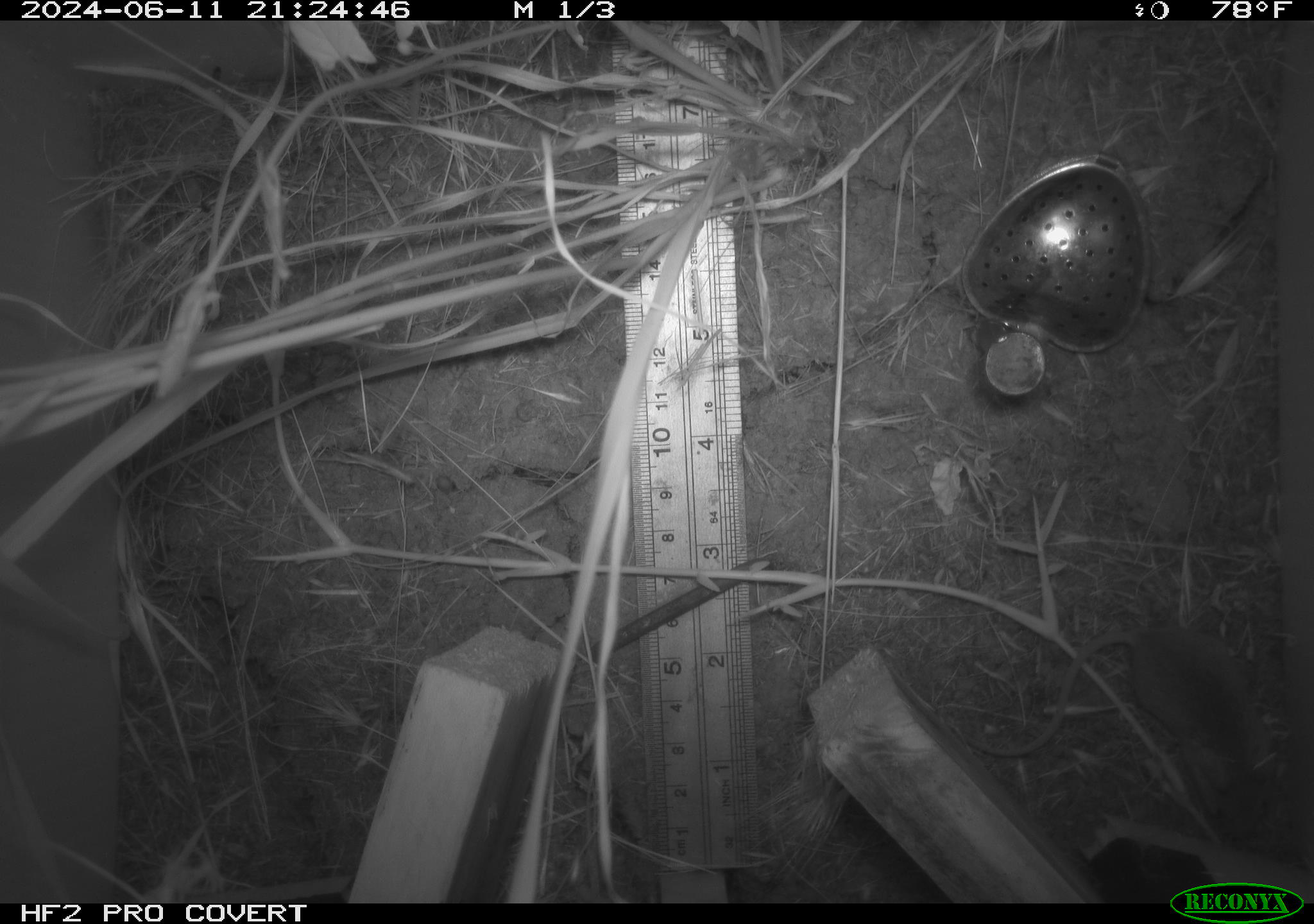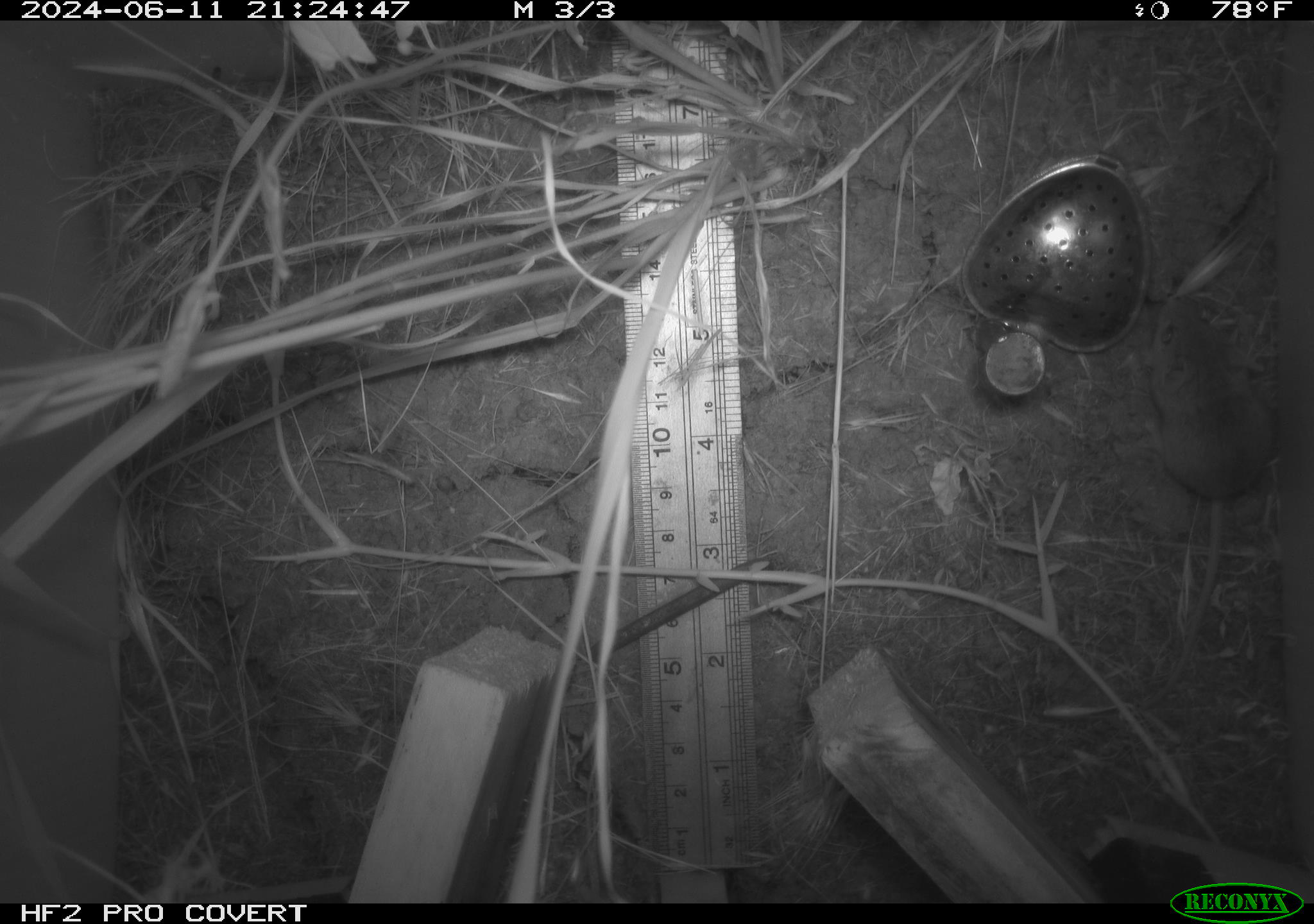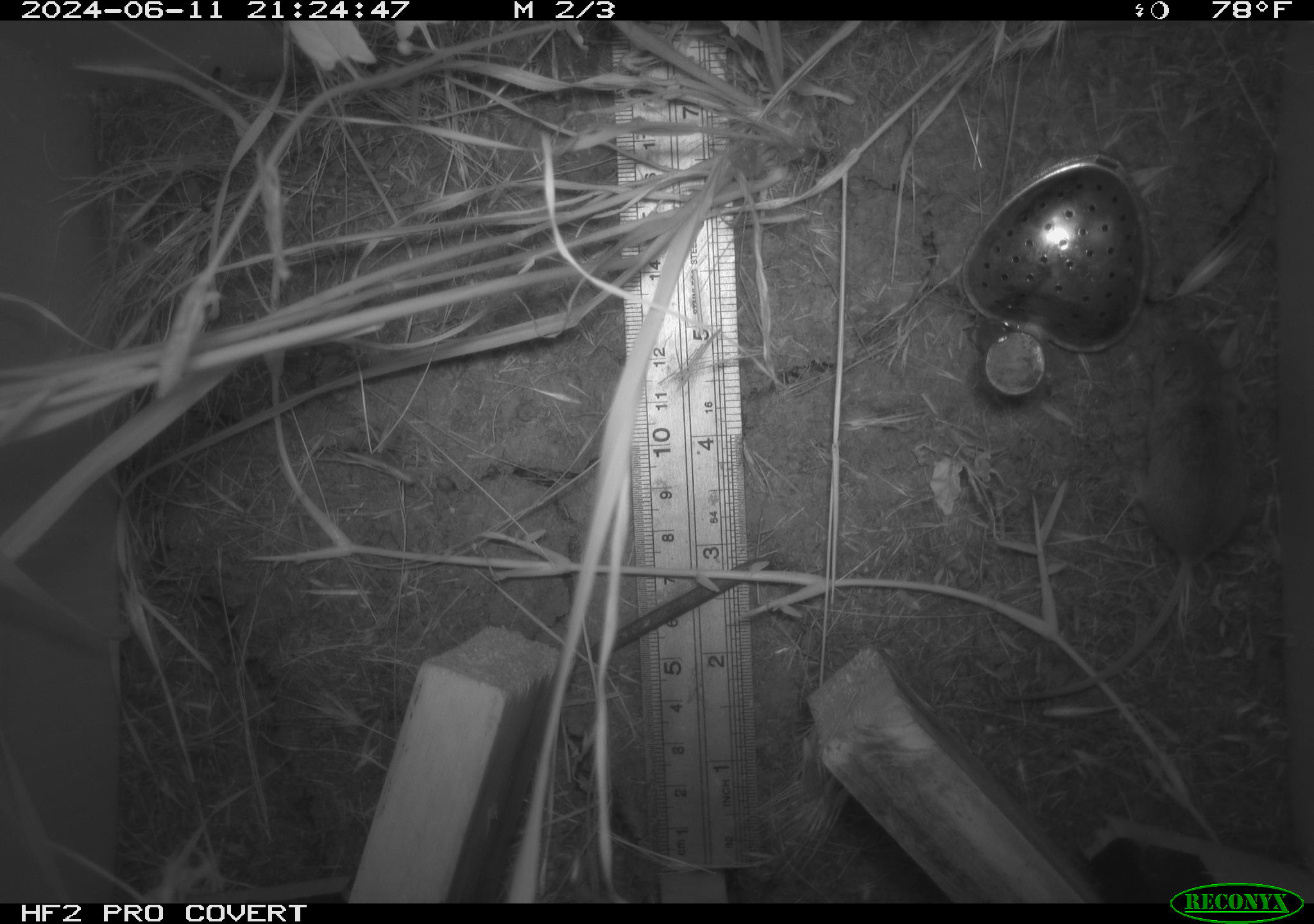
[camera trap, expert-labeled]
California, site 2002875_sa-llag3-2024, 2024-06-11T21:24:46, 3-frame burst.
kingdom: Animalia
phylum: Chordata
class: Mammalia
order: Rodentia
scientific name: Rodentia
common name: rodent